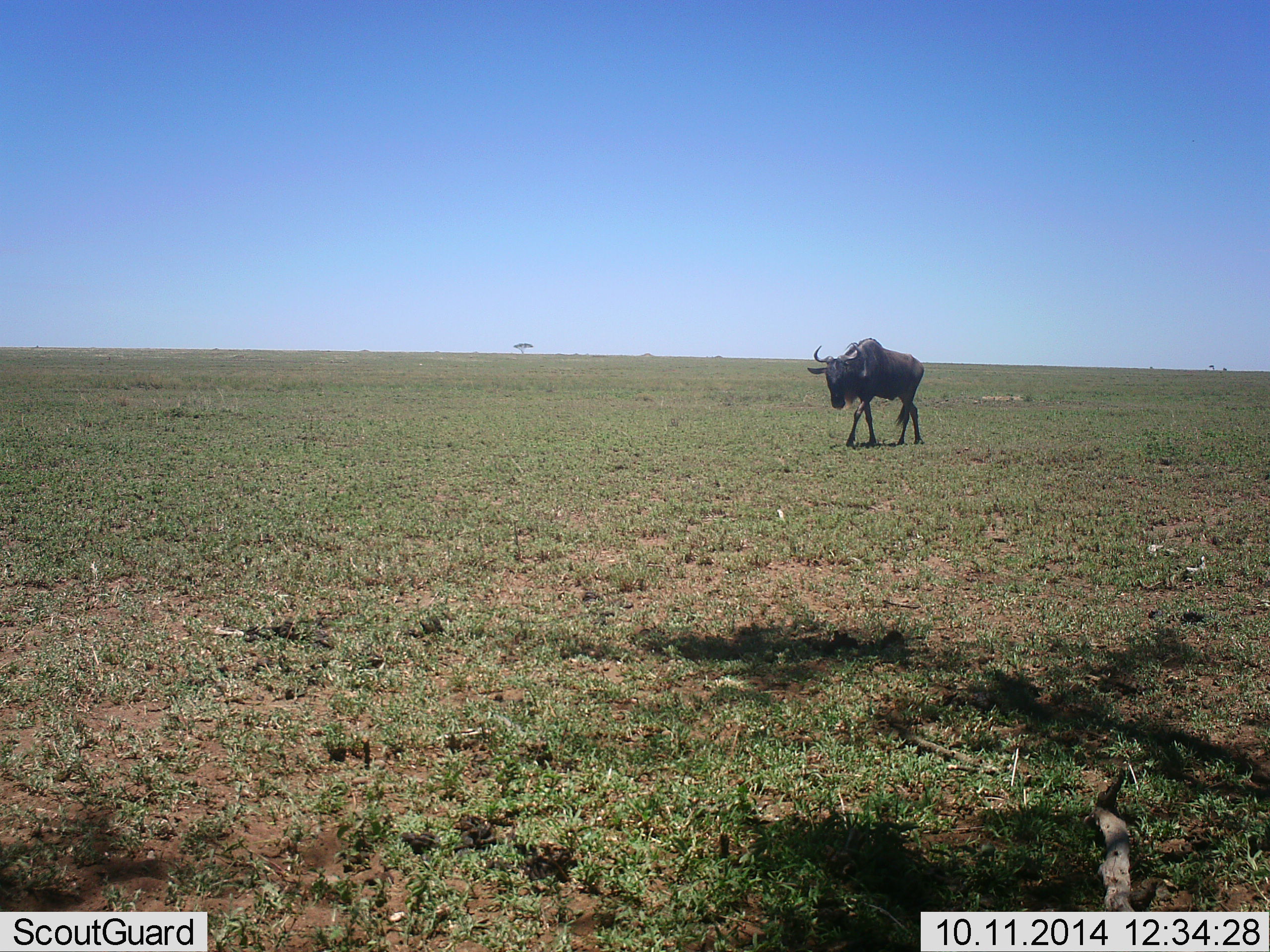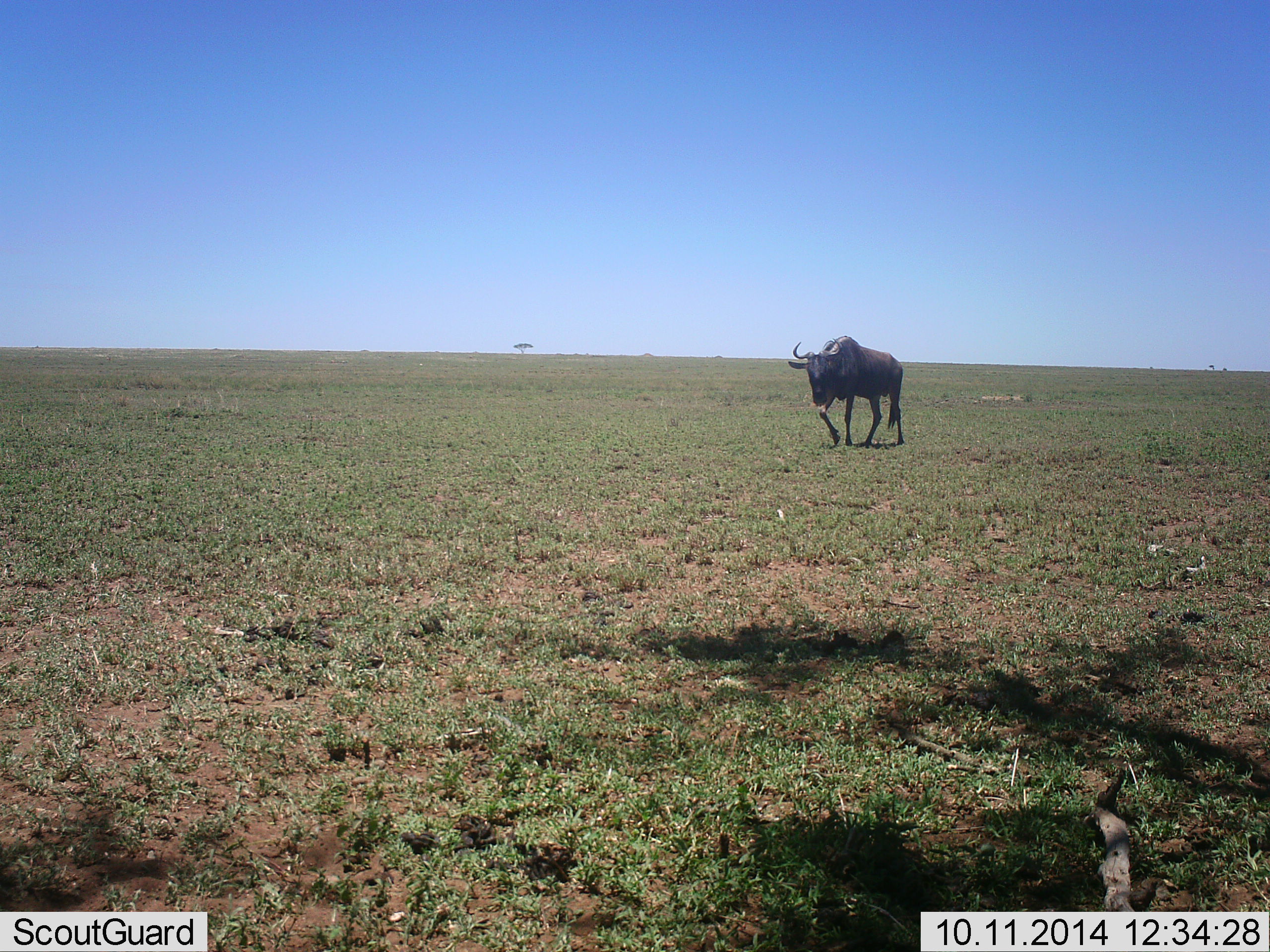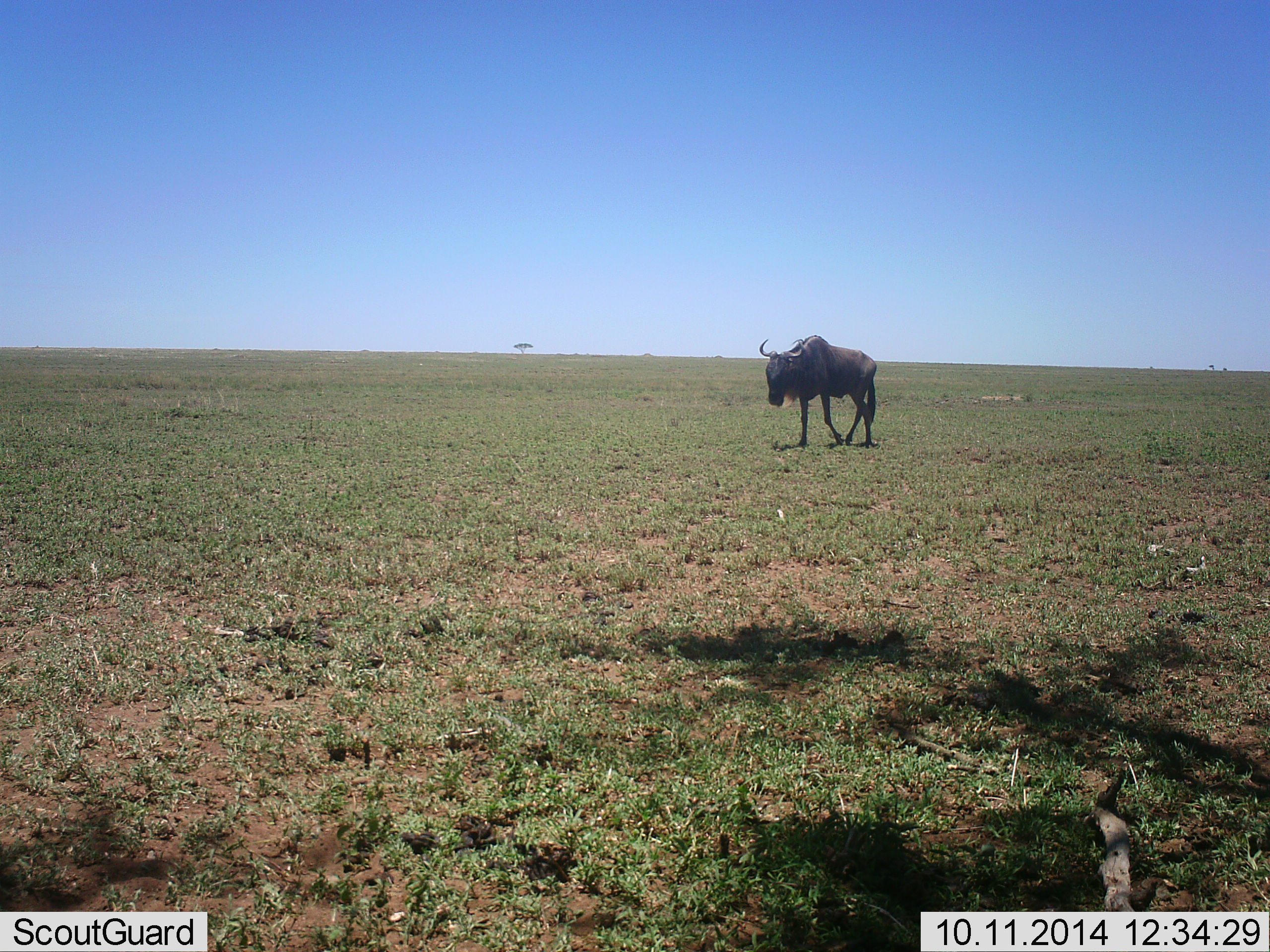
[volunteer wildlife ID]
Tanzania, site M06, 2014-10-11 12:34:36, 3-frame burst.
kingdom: Animalia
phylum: Chordata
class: Mammalia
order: Artiodactyla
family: Bovidae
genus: Connochaetes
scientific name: Connochaetes taurinus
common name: blue wildebeest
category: wildebeest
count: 1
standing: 0%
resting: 0%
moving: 100%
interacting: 0%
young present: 0%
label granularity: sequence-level